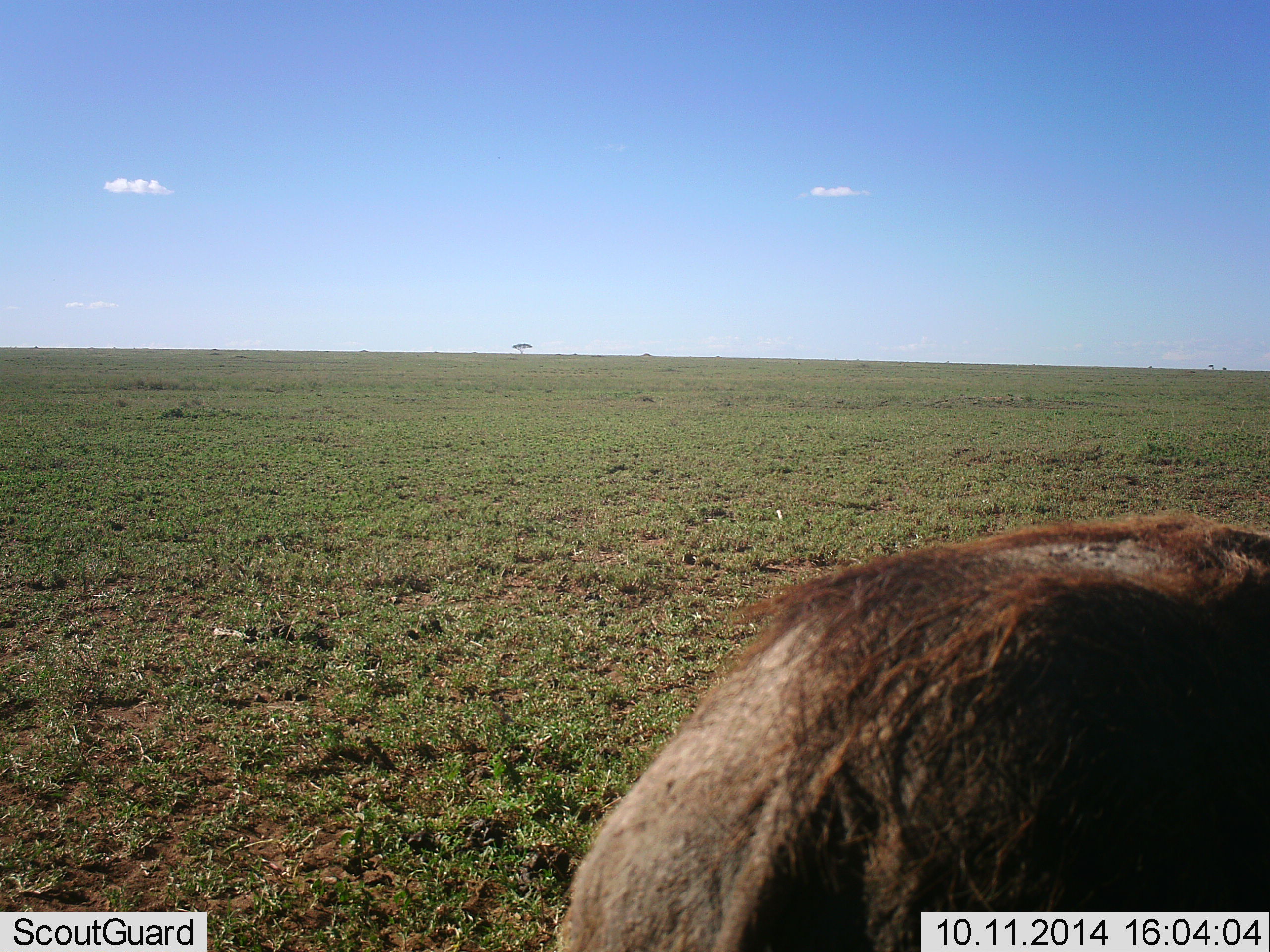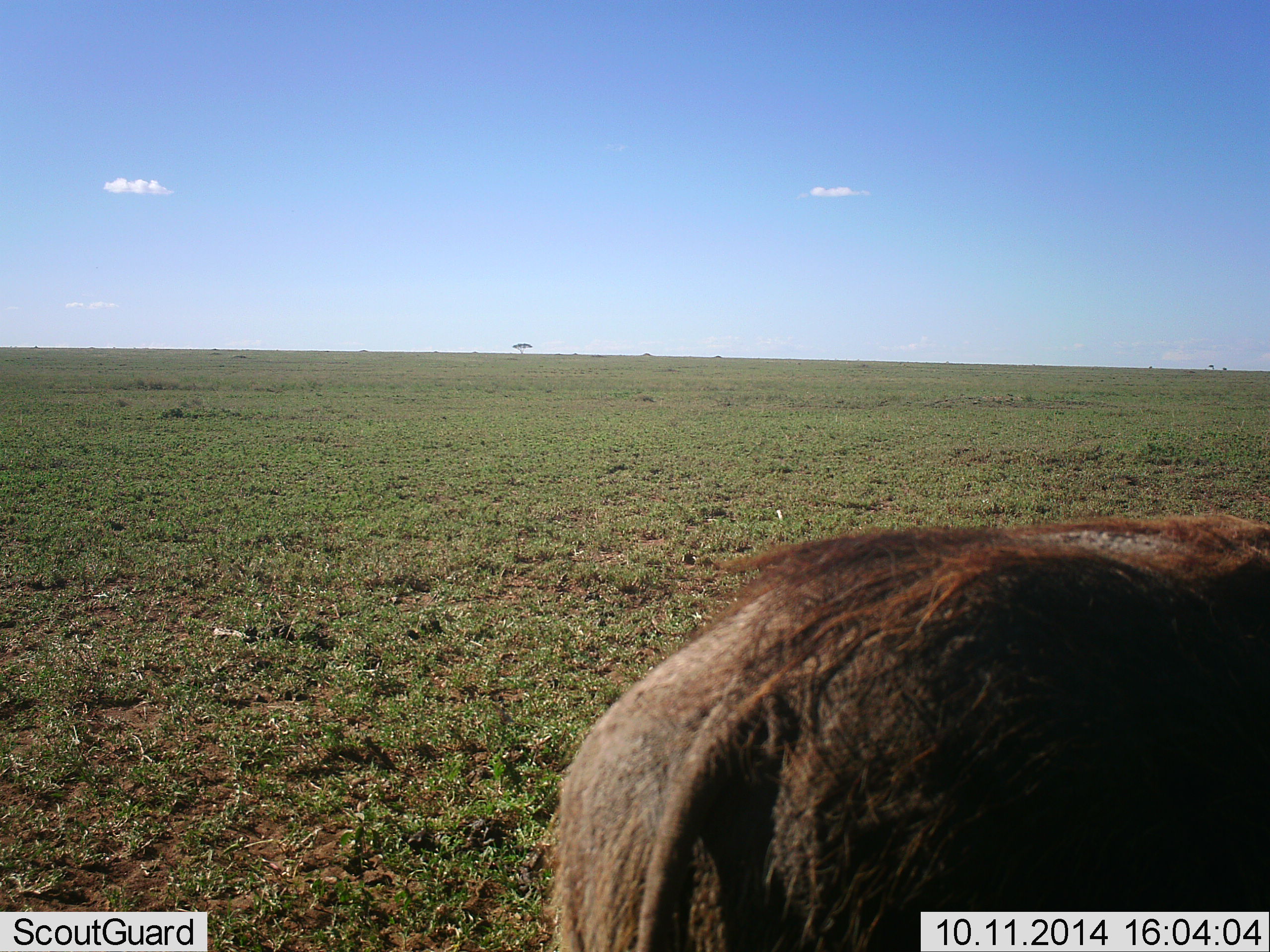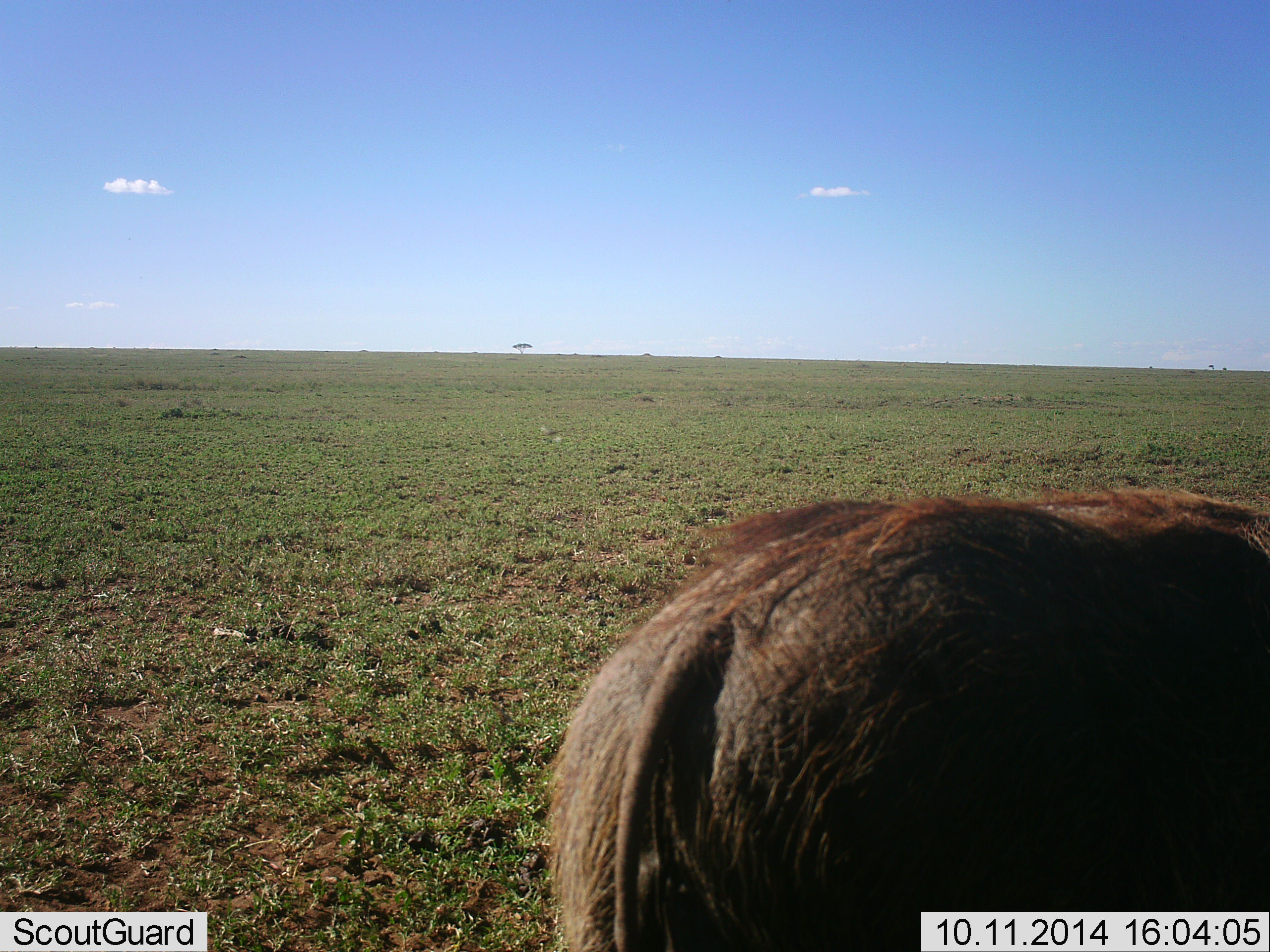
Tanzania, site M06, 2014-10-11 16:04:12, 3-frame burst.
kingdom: Animalia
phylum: Chordata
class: Mammalia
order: Artiodactyla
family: Suidae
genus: Phacochoerus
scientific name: Phacochoerus africanus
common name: warthog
Warthog (Phacochoerus africanus), count 1. Behavior (volunteer vote fractions): standing 55%, resting 0%, moving 18%, interacting 9%. Young present (vote fraction): 0%. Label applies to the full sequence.